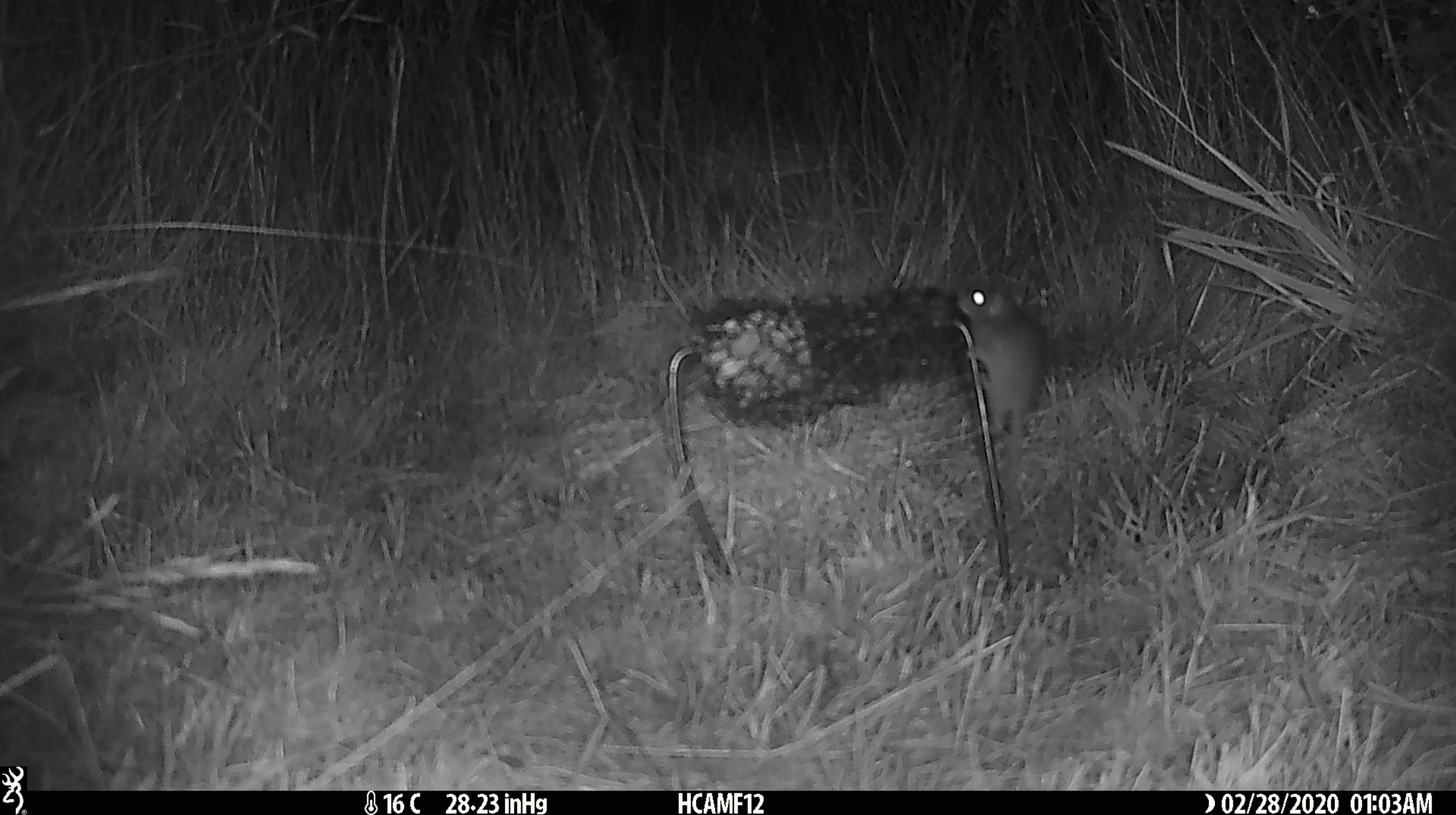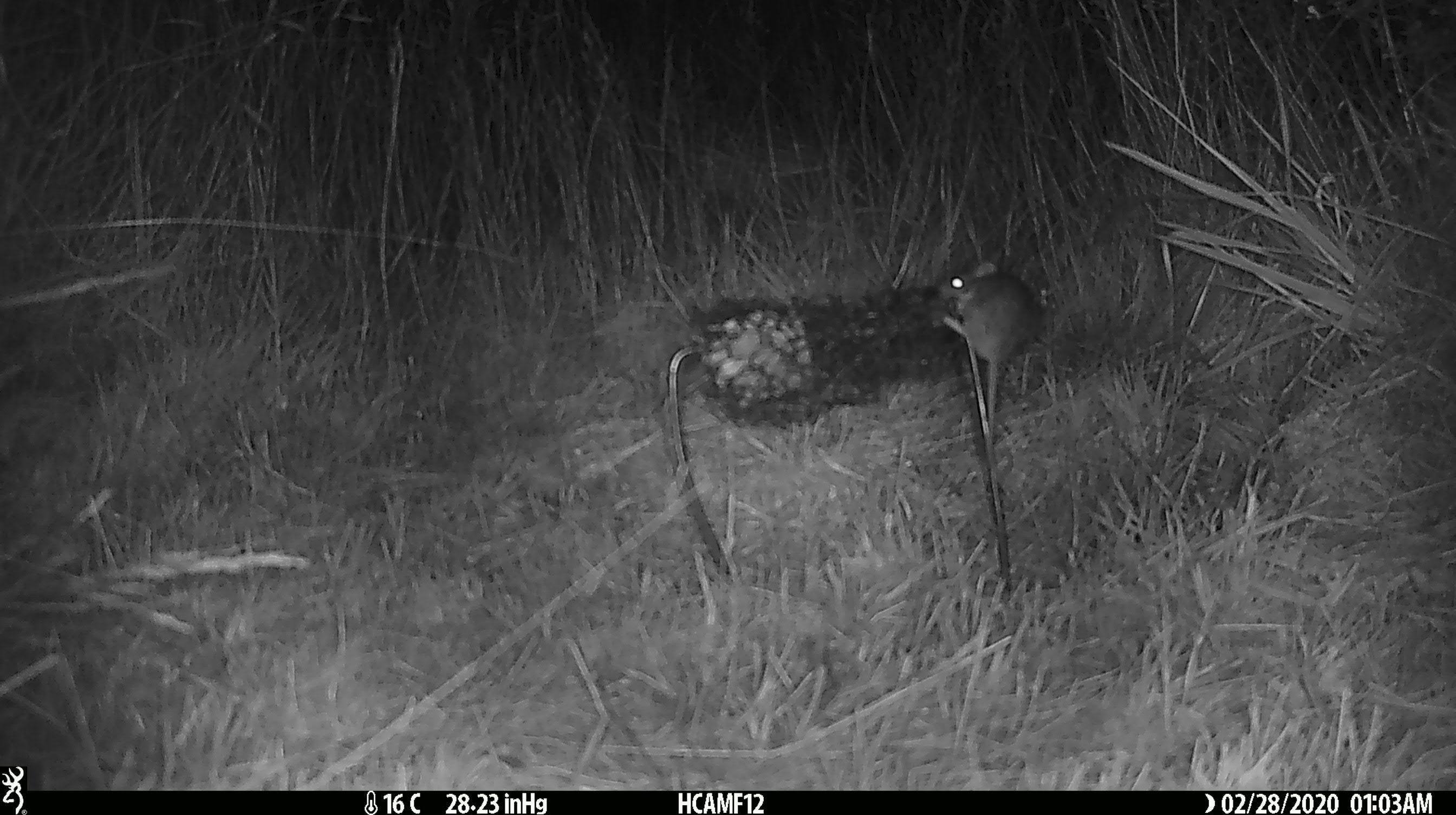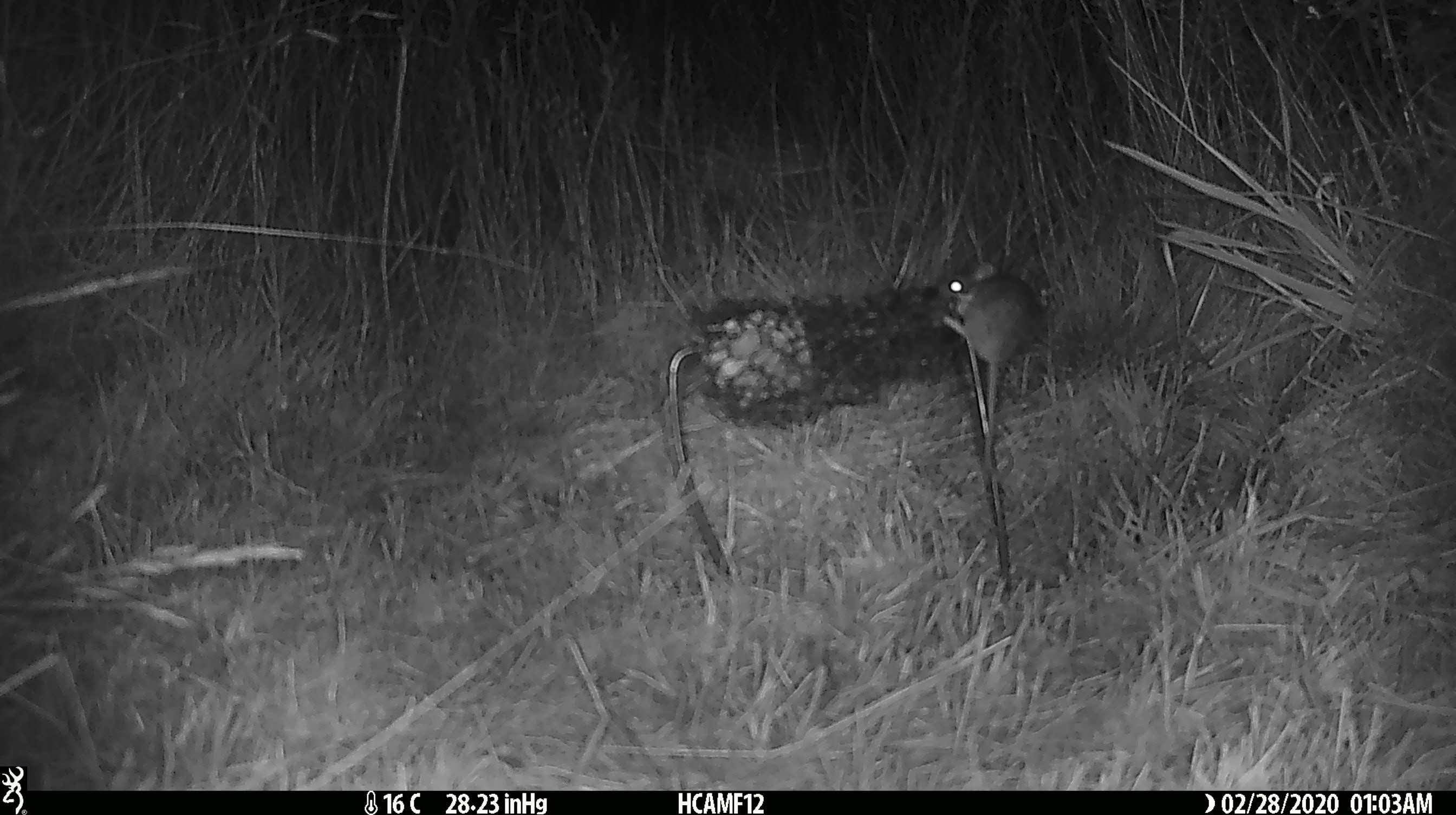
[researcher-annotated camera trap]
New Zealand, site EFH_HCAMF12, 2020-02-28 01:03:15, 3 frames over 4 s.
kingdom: Animalia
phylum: Chordata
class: Mammalia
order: Rodentia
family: Muridae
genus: Mus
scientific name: Mus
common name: mouse